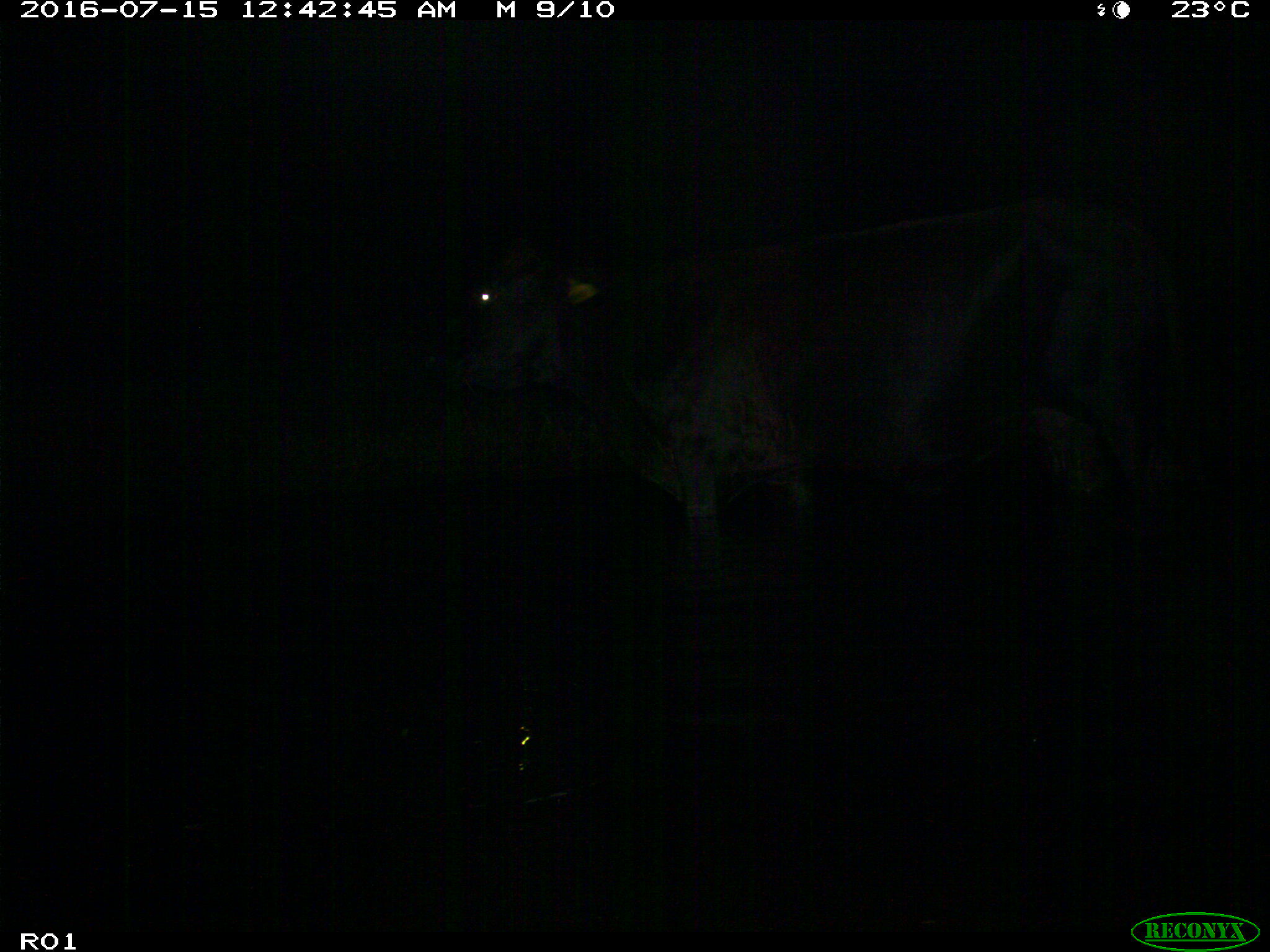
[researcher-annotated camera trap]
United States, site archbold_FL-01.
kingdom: Animalia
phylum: Chordata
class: Mammalia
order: Artiodactyla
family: Bovidae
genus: Bos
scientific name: Bos taurus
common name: domestic cow